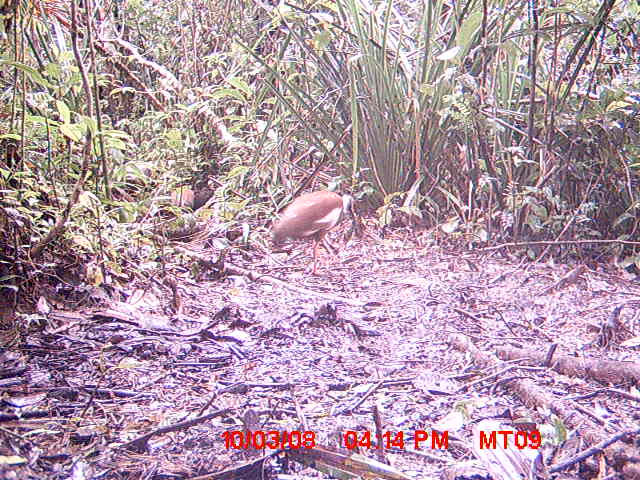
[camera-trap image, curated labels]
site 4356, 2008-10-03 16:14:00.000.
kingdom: Animalia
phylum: Chordata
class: Aves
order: Cuculiformes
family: Cuculidae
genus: Coua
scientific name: Coua serriana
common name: red-breasted coua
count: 2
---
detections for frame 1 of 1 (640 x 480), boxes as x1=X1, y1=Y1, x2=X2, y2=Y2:
coua serriana: x1=272, y1=190, x2=355, y2=276